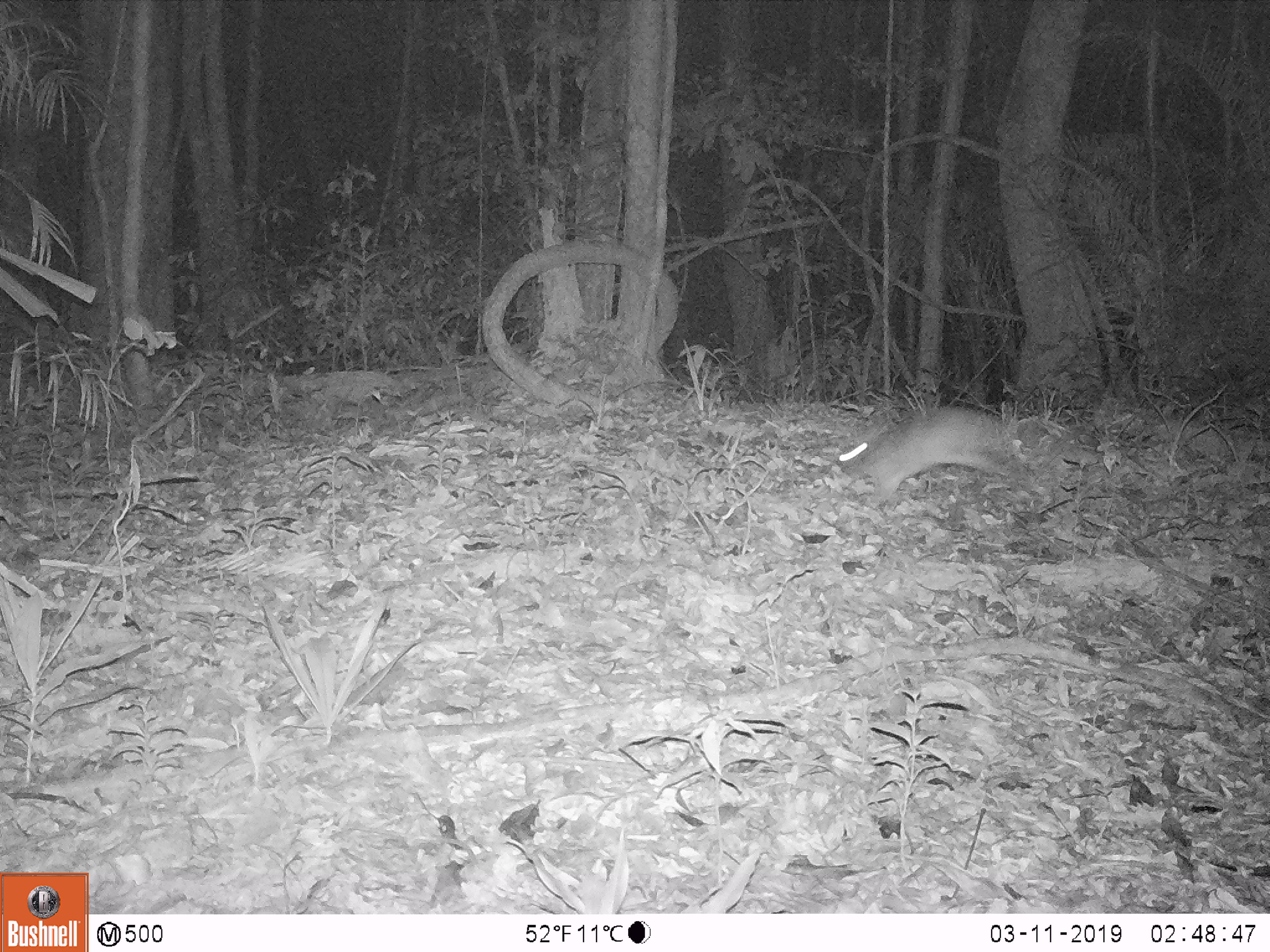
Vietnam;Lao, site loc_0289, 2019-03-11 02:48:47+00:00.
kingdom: Animalia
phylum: Chordata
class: Mammalia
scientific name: Mammalia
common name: mammal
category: unidentified small mammal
Unidentified small mammal (mammal) (Mammalia). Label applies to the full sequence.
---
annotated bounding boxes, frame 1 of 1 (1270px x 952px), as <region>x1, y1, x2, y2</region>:
unidentified small mammal: <region>837, 407, 1012, 502</region>